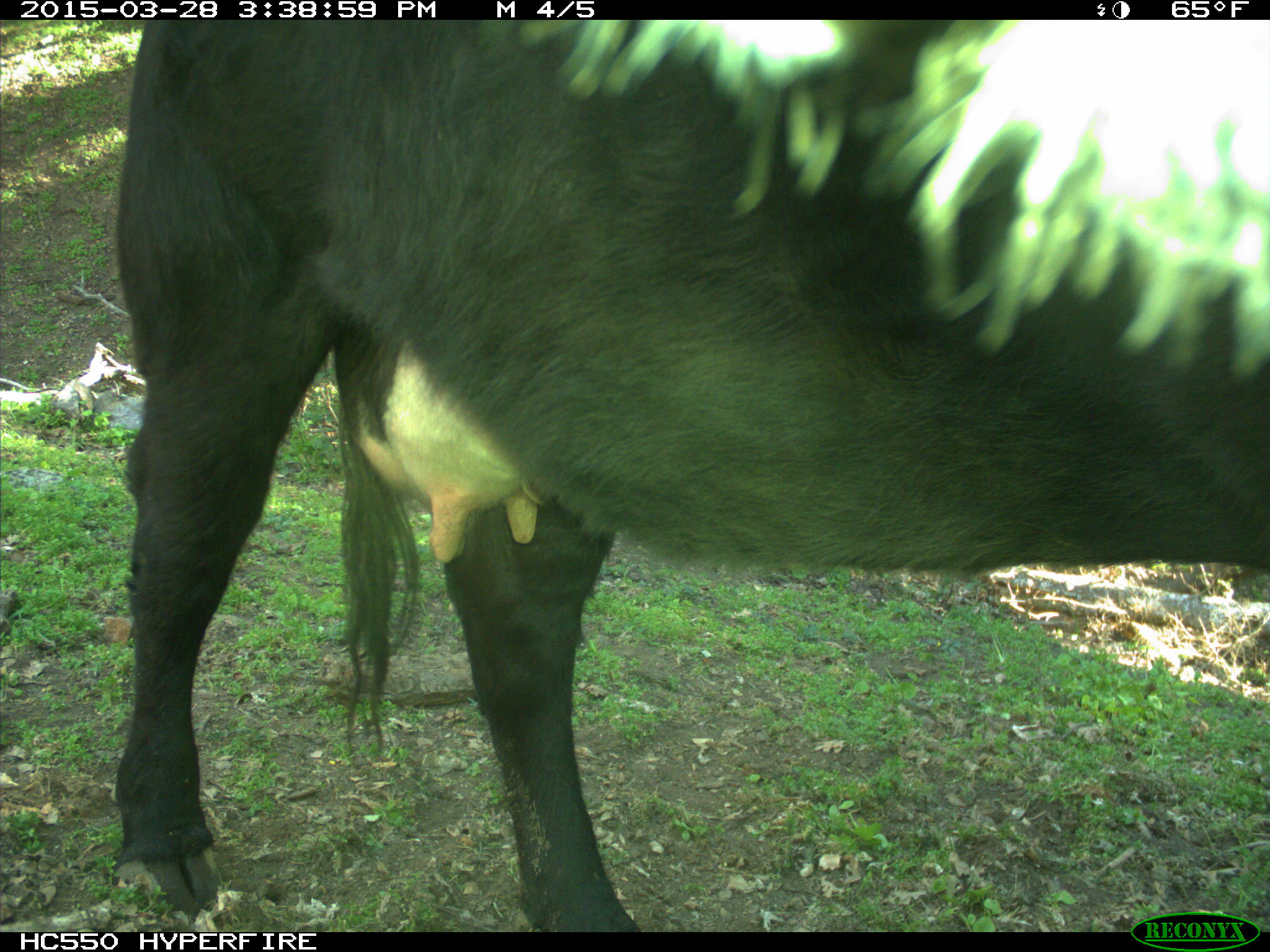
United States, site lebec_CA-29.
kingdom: Animalia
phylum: Chordata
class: Mammalia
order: Artiodactyla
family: Bovidae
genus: Bos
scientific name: Bos taurus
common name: domestic cow